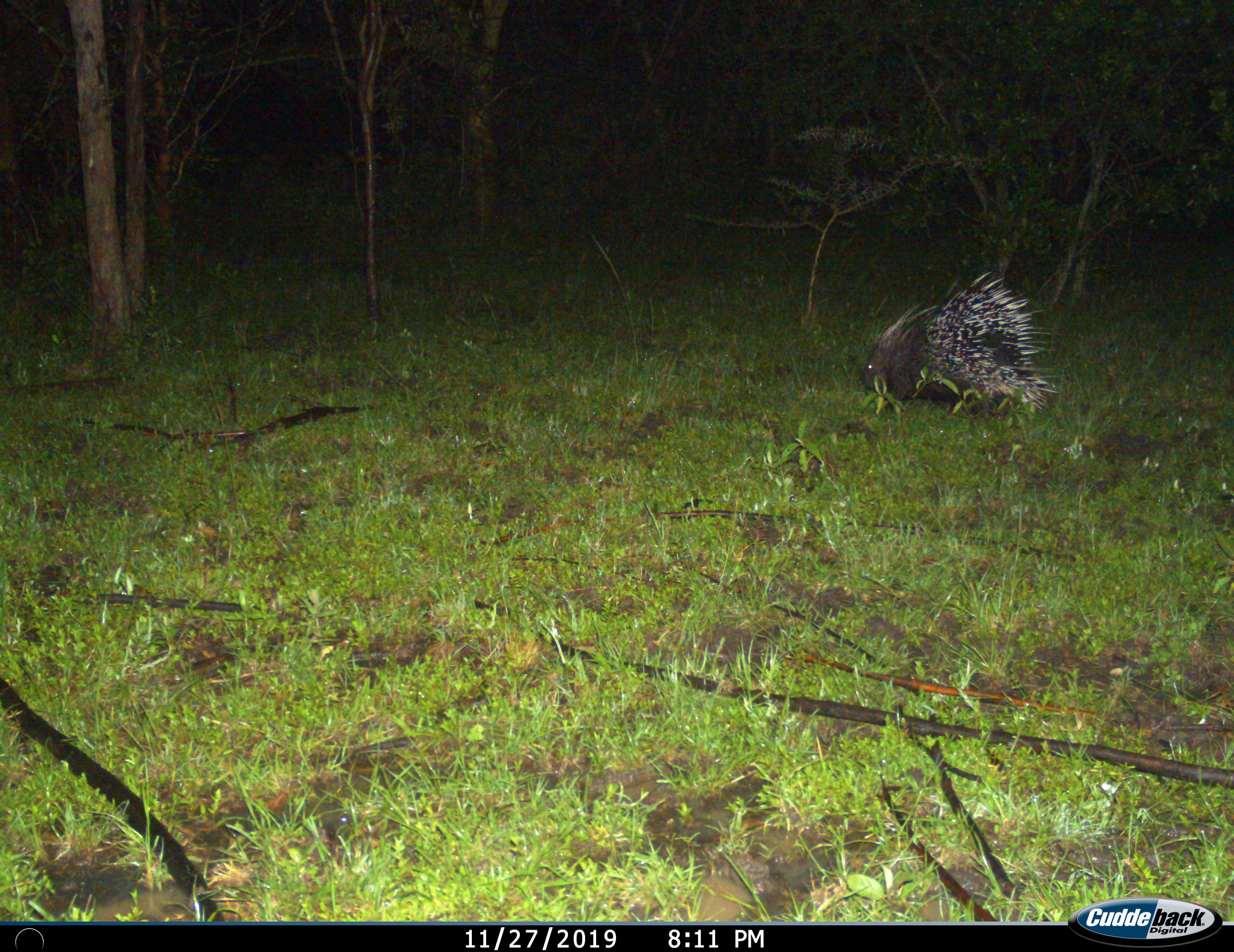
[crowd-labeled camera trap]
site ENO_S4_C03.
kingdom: Animalia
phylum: Chordata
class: Mammalia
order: Rodentia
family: Hystricidae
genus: Hystrix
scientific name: Hystrix cristata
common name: crested porcupine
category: porcupine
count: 1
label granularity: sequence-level